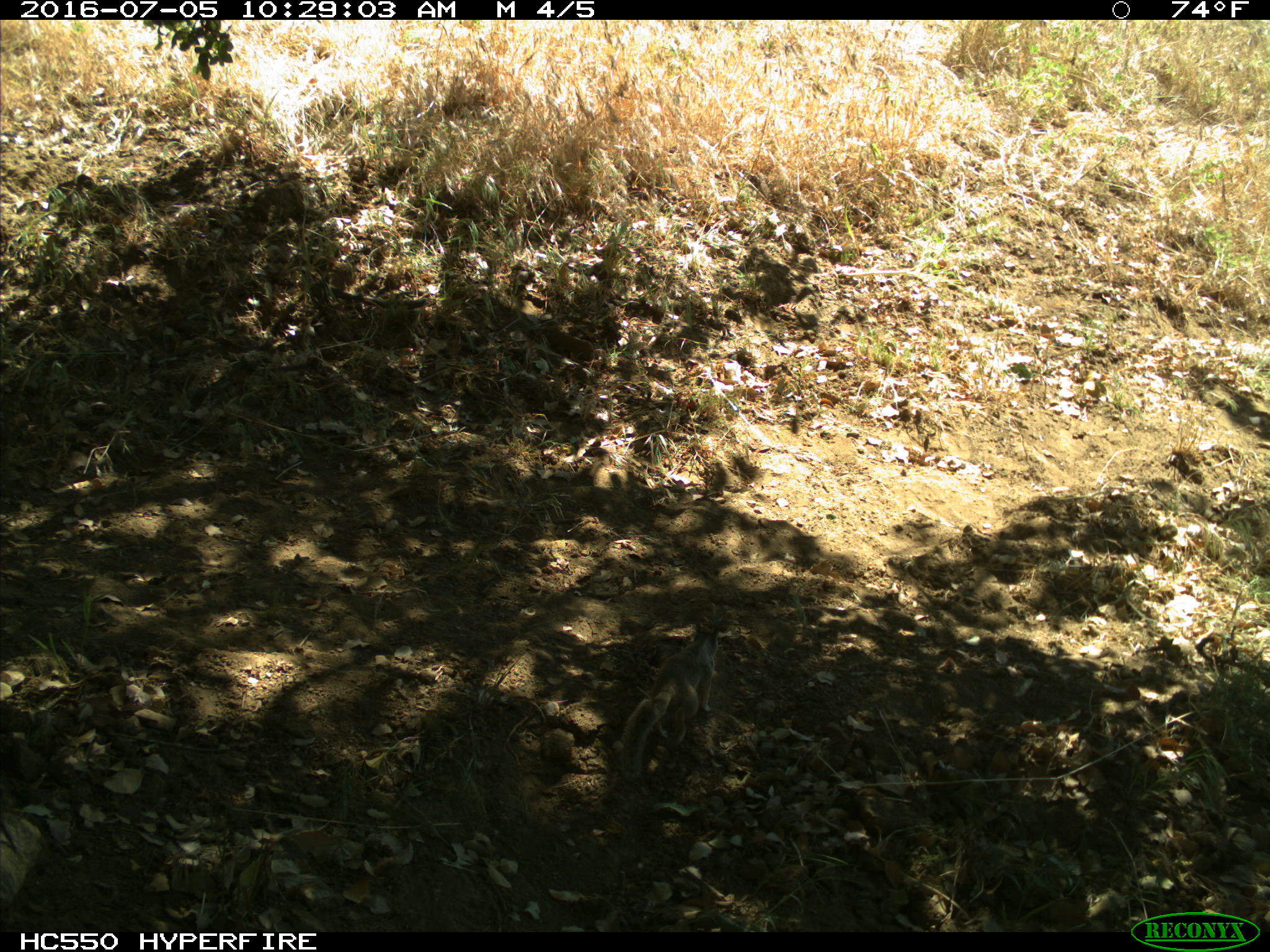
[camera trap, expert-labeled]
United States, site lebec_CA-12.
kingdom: Animalia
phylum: Chordata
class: Mammalia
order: Rodentia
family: Sciuridae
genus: Otospermophilus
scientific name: Otospermophilus beecheyi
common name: california ground squirrel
Otospermophilus beecheyi (california ground squirrel).